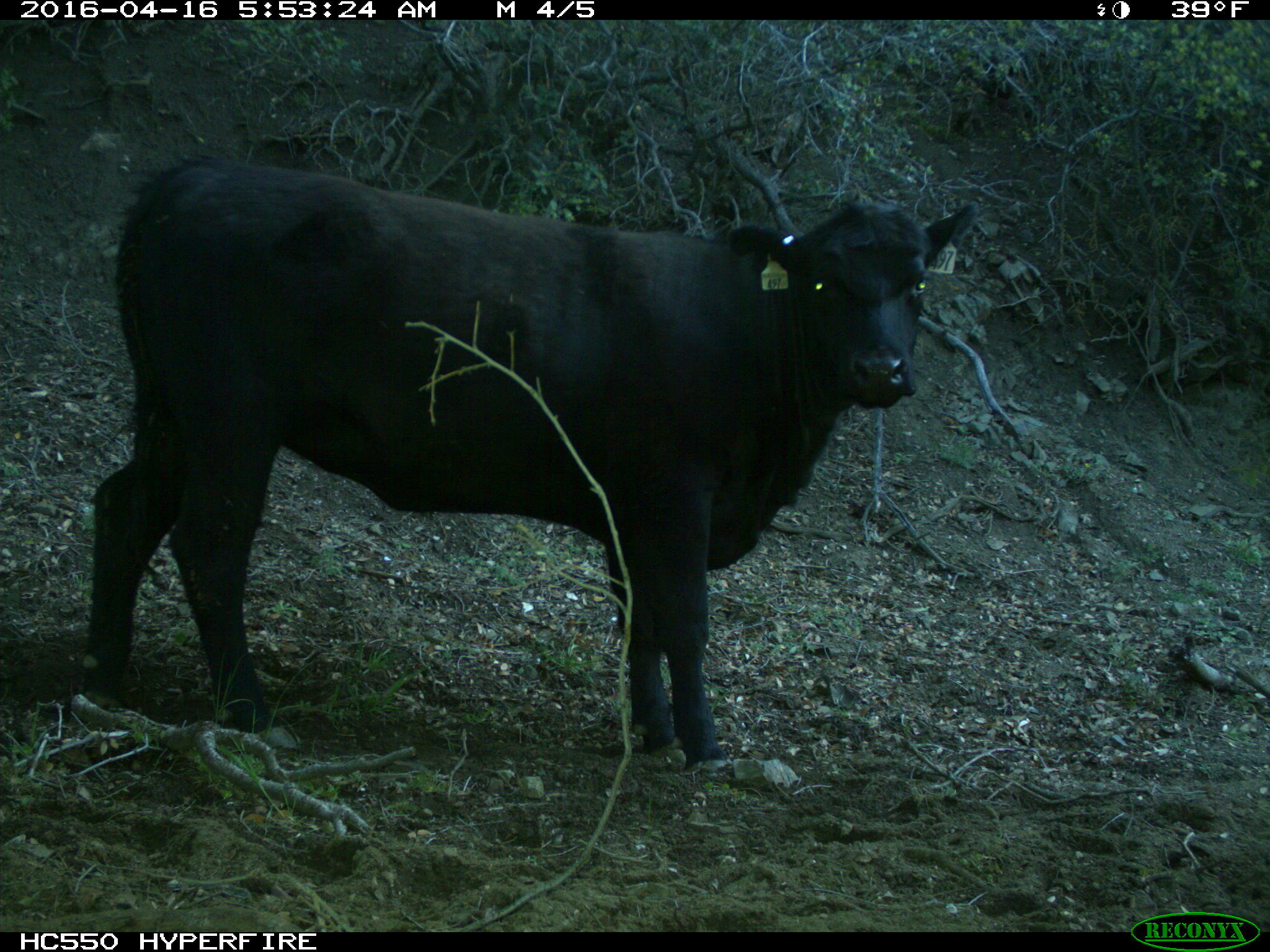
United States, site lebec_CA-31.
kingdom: Animalia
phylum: Chordata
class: Mammalia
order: Artiodactyla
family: Bovidae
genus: Bos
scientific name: Bos taurus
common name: domestic cow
Bos taurus (domestic cow).